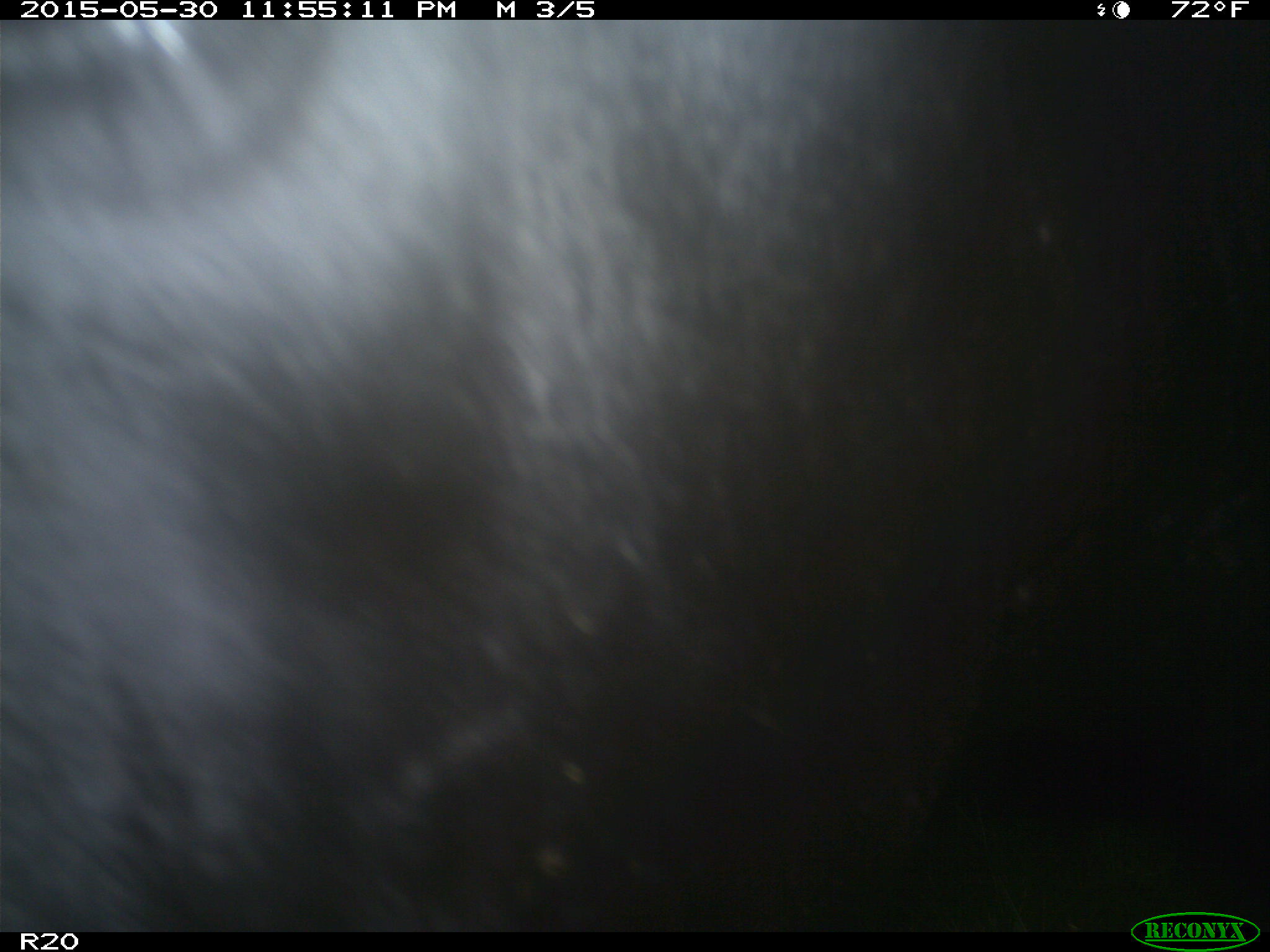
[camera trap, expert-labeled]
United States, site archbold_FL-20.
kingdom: Animalia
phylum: Chordata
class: Mammalia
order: Artiodactyla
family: Bovidae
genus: Bos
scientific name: Bos taurus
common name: domestic cow